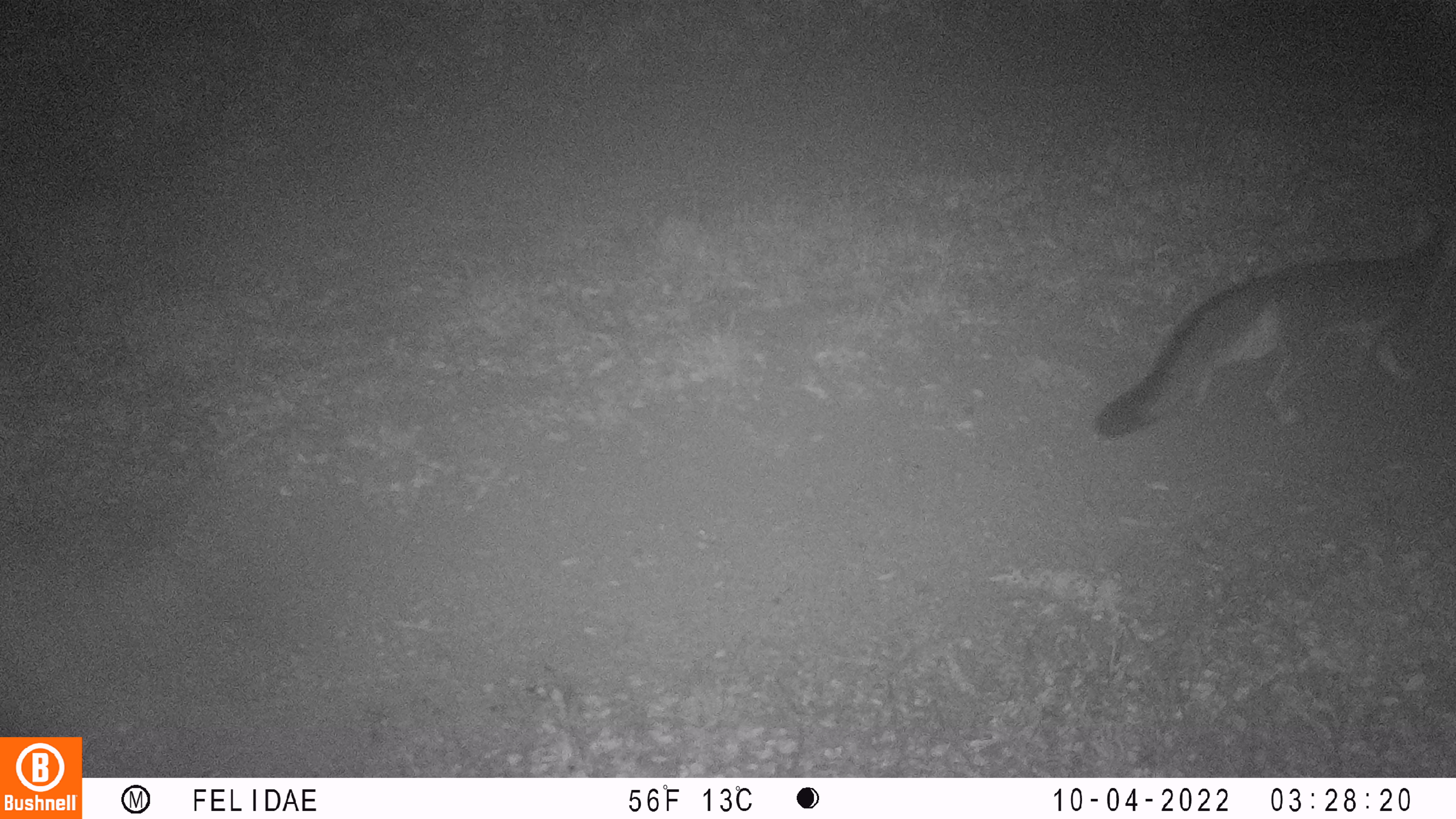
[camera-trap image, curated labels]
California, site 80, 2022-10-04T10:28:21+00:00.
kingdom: Animalia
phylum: Chordata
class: Mammalia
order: Carnivora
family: Canidae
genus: Urocyon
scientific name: Urocyon cinereoargenteus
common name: gray fox